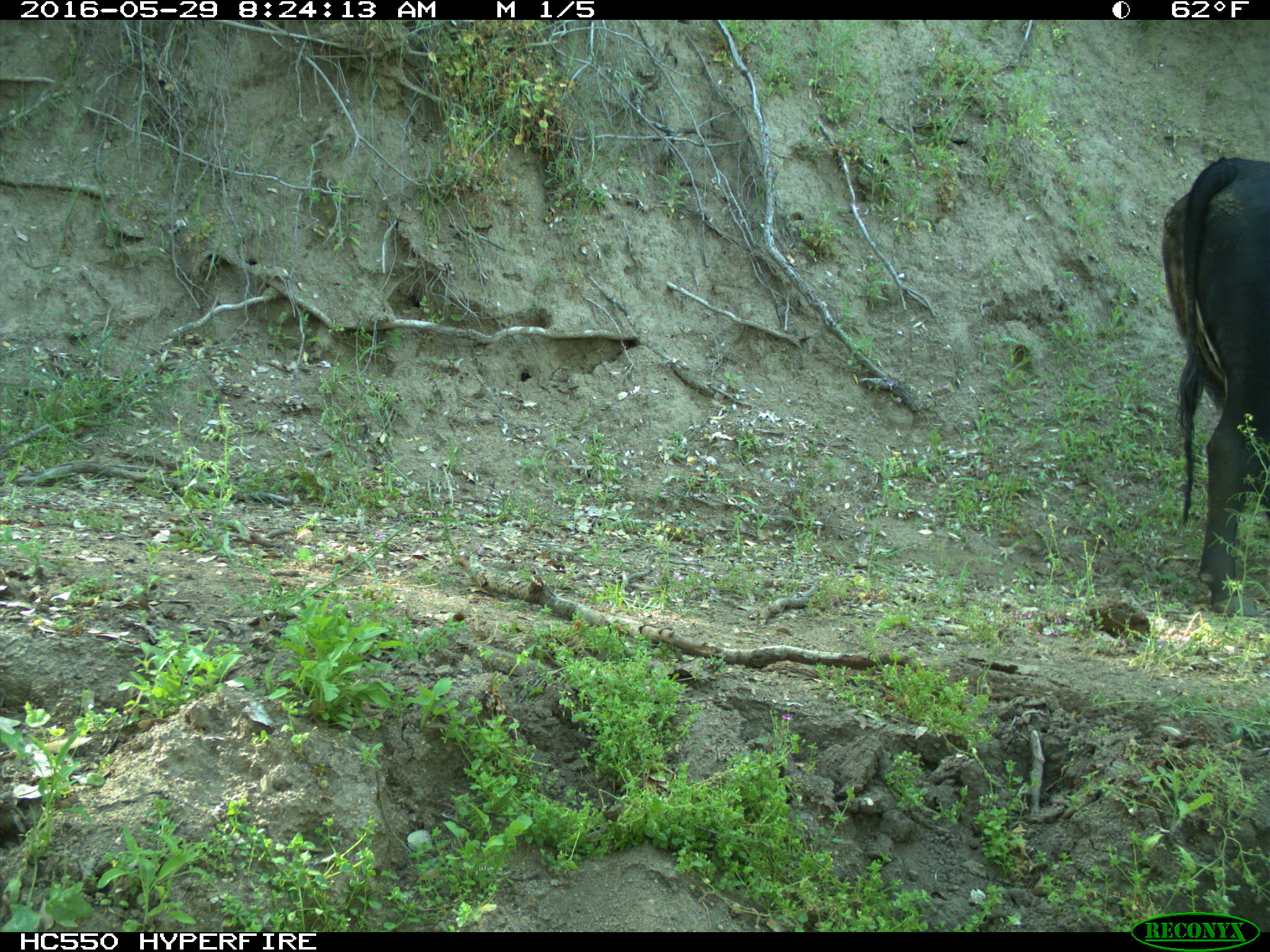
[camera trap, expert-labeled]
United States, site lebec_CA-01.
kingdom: Animalia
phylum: Chordata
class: Mammalia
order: Artiodactyla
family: Bovidae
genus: Bos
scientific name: Bos taurus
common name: domestic cow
Bos taurus (domestic cow).